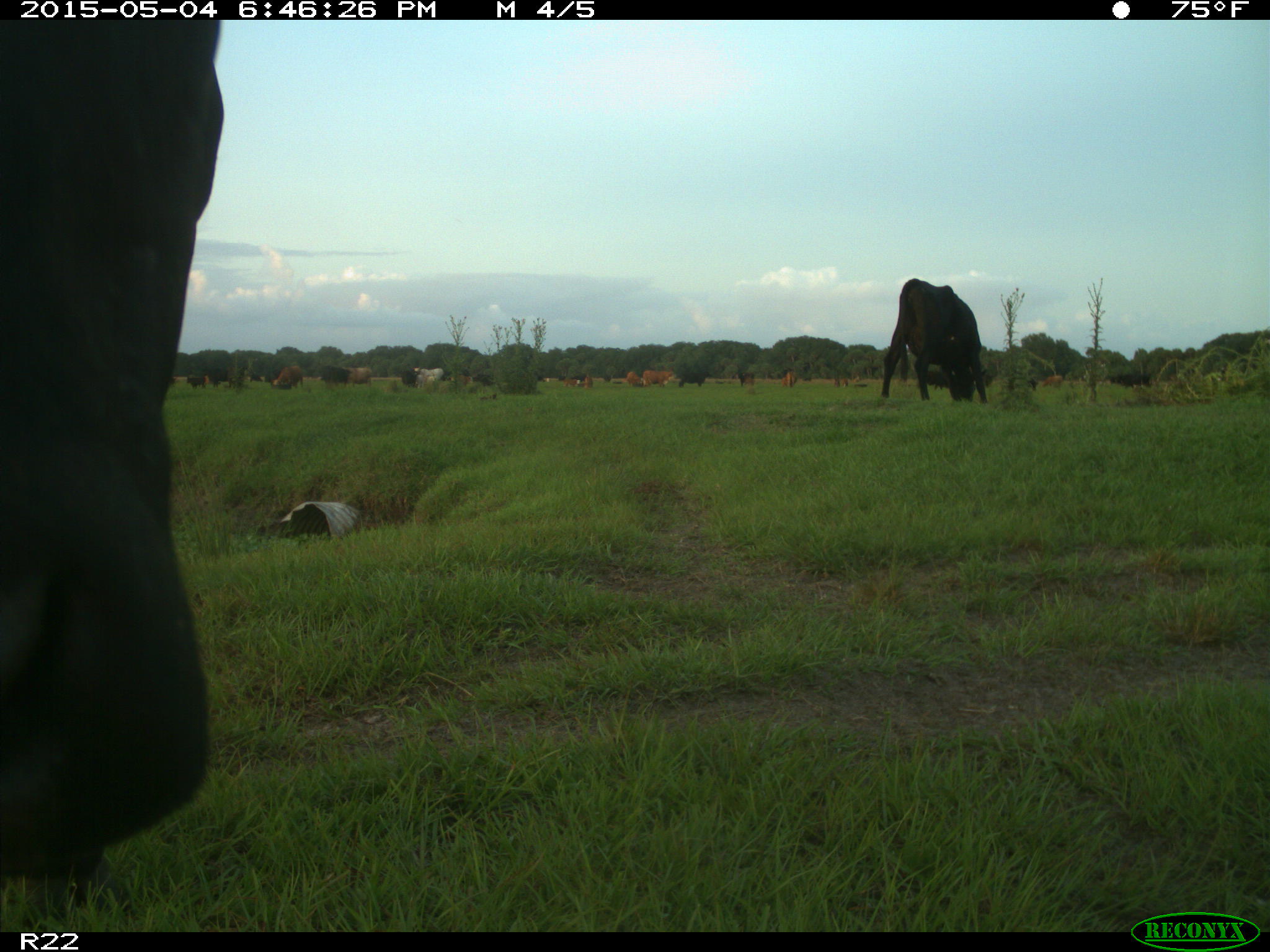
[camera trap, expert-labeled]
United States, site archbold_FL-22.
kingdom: Animalia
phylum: Chordata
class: Mammalia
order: Artiodactyla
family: Bovidae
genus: Bos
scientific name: Bos taurus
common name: domestic cow